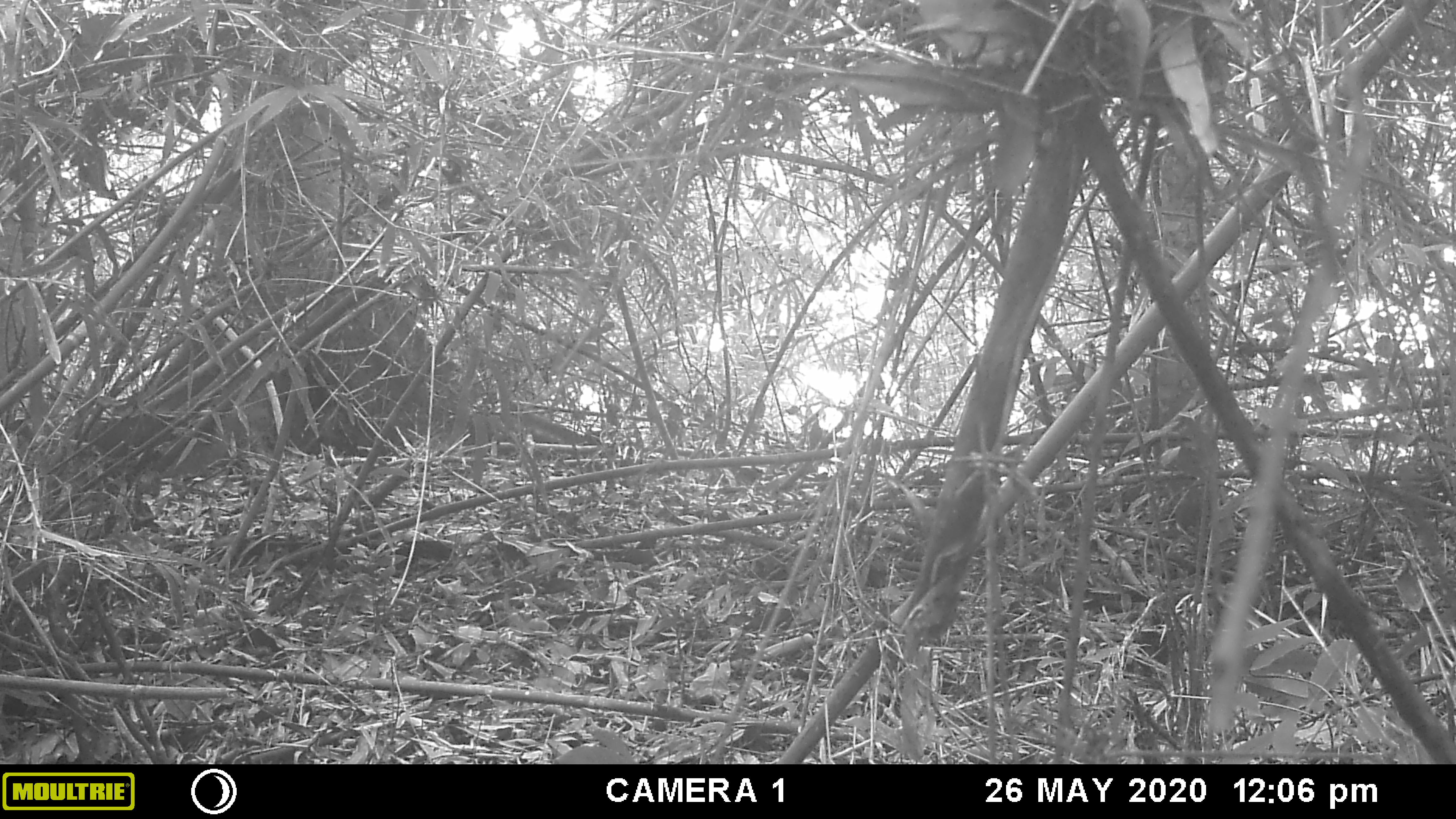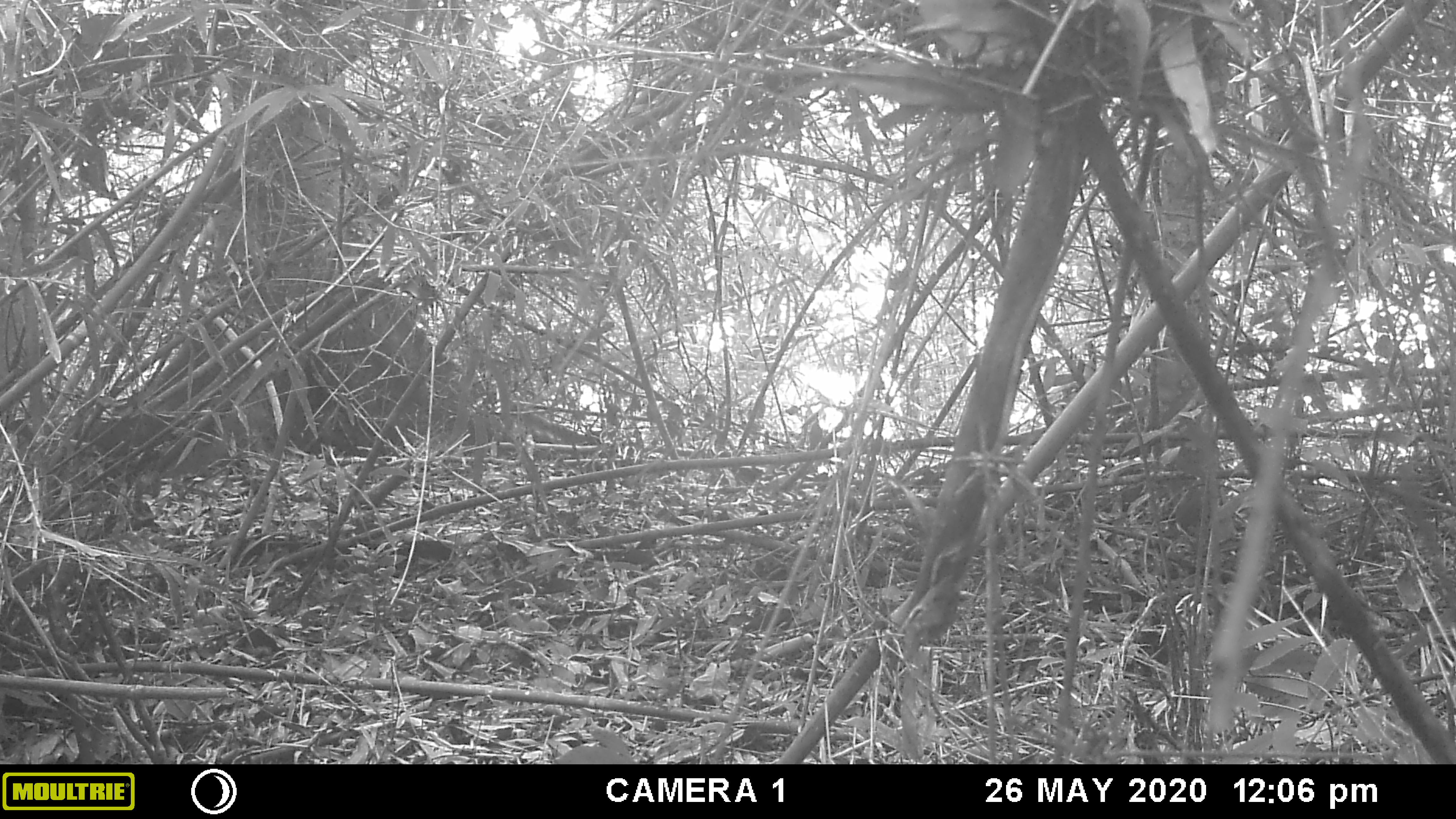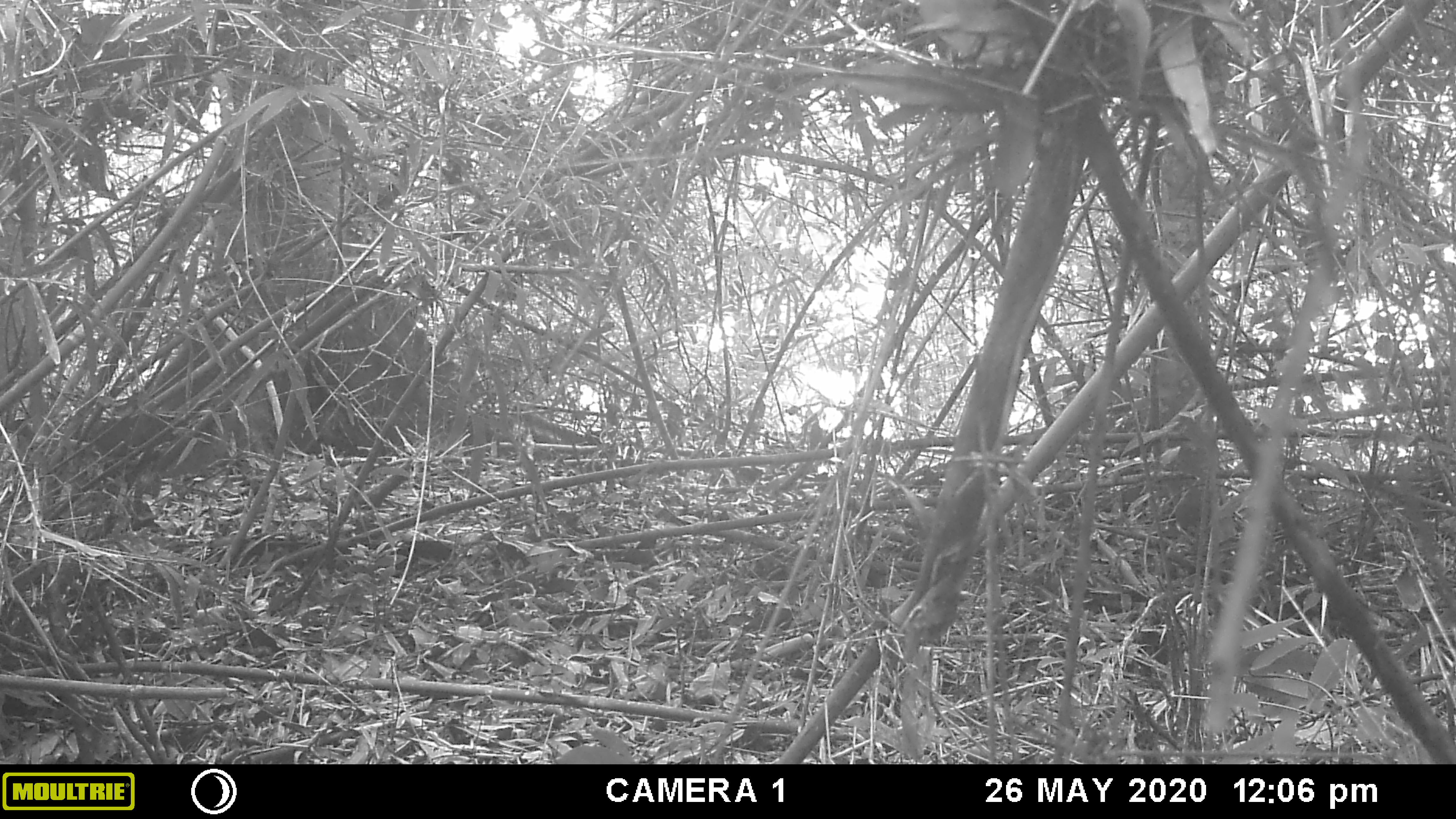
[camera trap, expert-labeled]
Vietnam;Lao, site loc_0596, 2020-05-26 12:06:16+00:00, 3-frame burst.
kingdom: Animalia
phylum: Chordata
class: Mammalia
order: Artiodactyla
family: Suidae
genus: Sus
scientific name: Sus scrofa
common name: eurasian wild pig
Eurasian wild pig (Sus scrofa). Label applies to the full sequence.